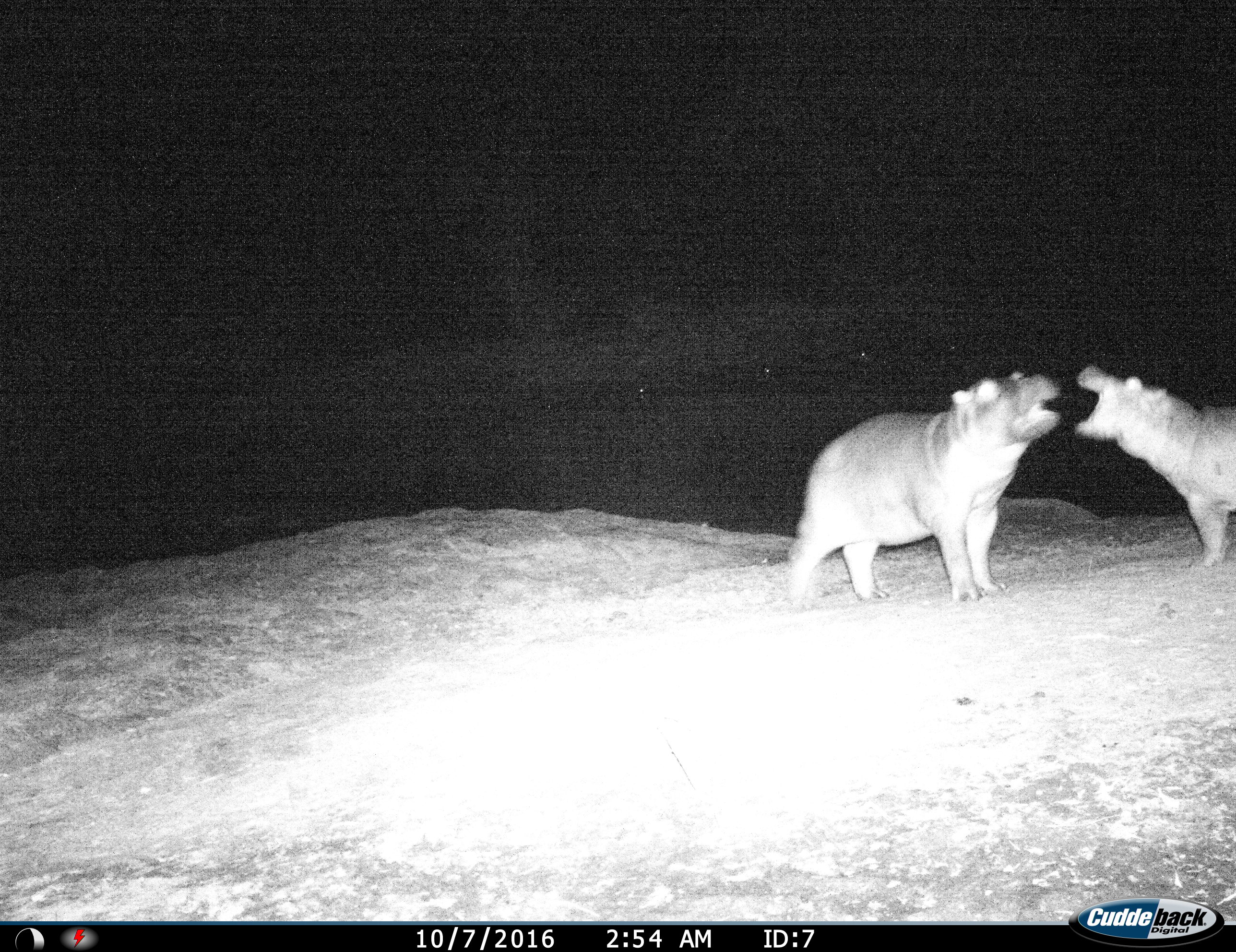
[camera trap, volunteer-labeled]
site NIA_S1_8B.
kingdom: Animalia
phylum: Chordata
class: Mammalia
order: Artiodactyla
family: Hippopotamidae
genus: Hippopotamus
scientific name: Hippopotamus amphibius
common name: hippopotamus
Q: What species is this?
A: Hippopotamus (Hippopotamus amphibius).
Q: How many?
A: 2.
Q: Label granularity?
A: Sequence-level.